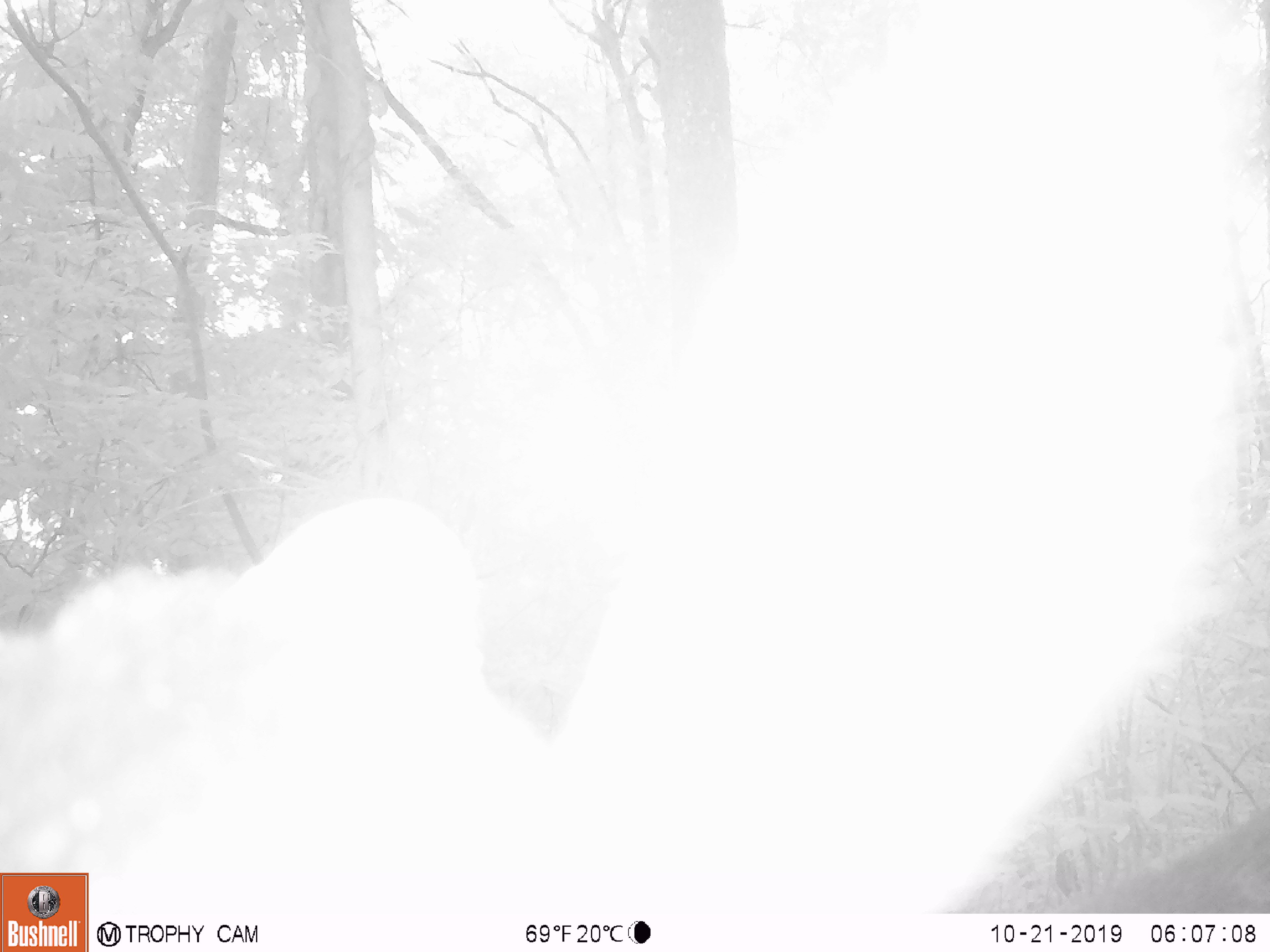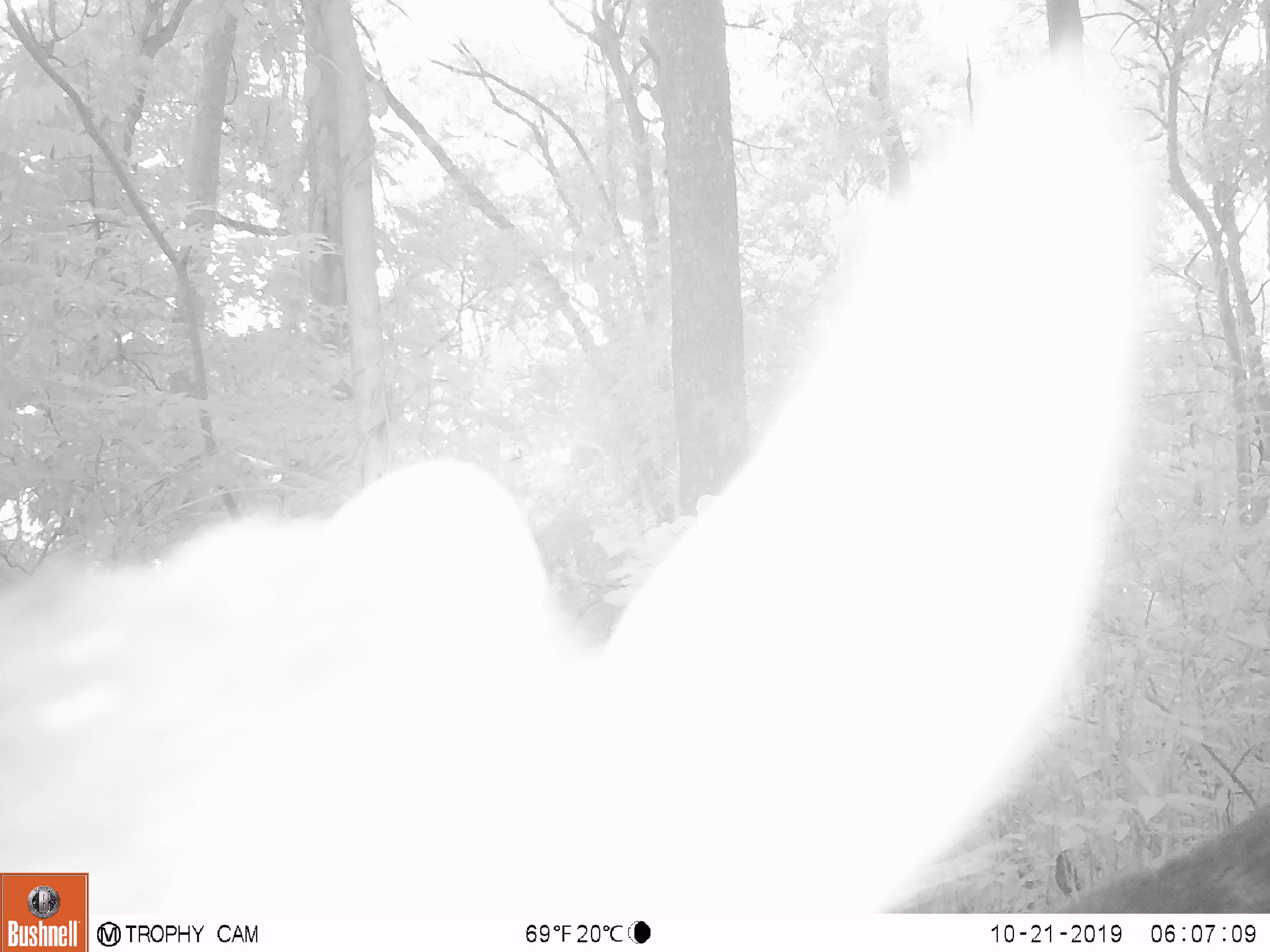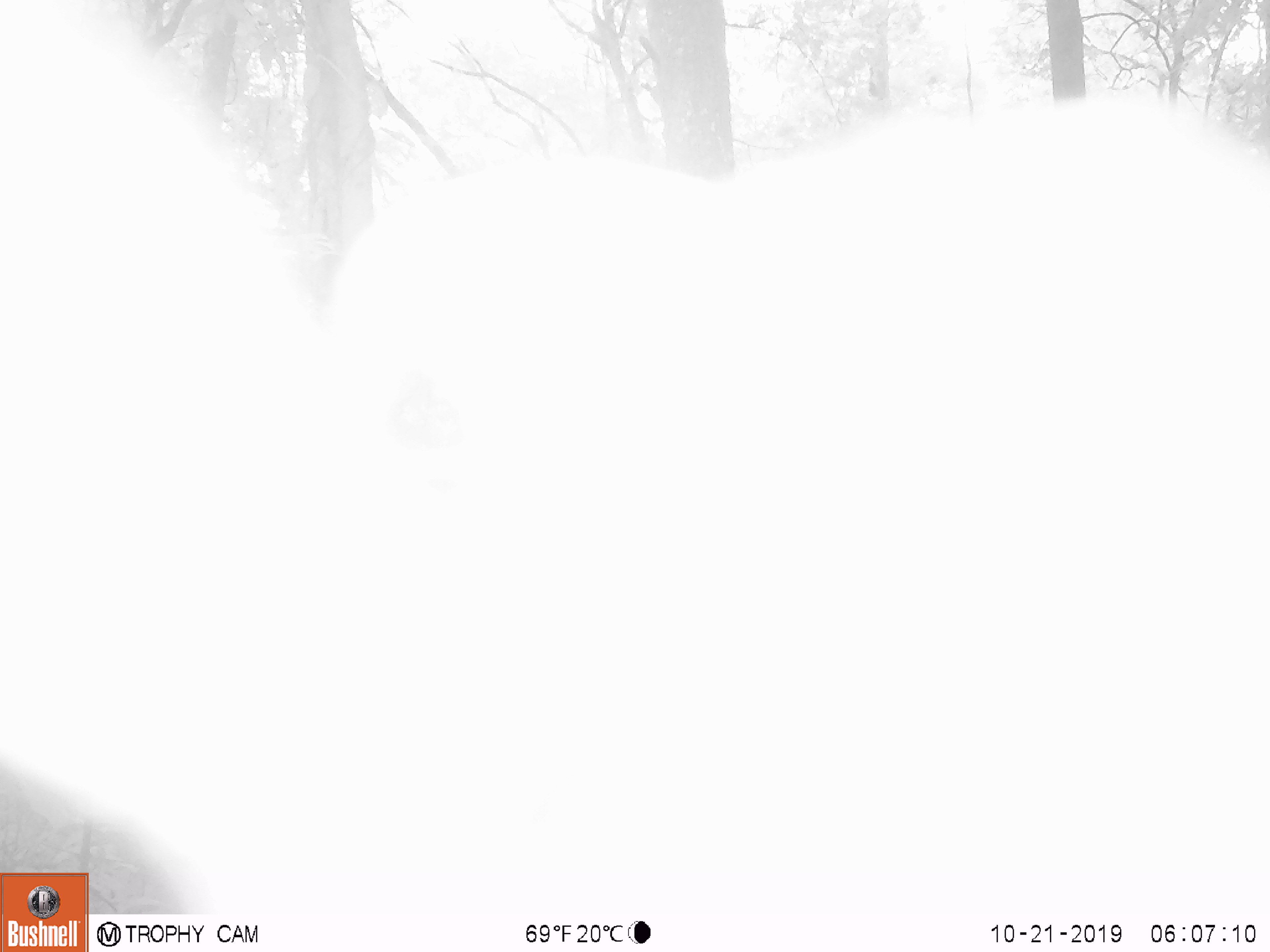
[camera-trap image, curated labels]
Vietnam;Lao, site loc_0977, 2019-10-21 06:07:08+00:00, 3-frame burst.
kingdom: Animalia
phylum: Chordata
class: Mammalia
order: Artiodactyla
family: Bovidae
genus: Capricornis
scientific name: Capricornis sumatraensis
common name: chinese serow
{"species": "chinese serow (Capricornis sumatraensis)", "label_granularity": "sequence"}